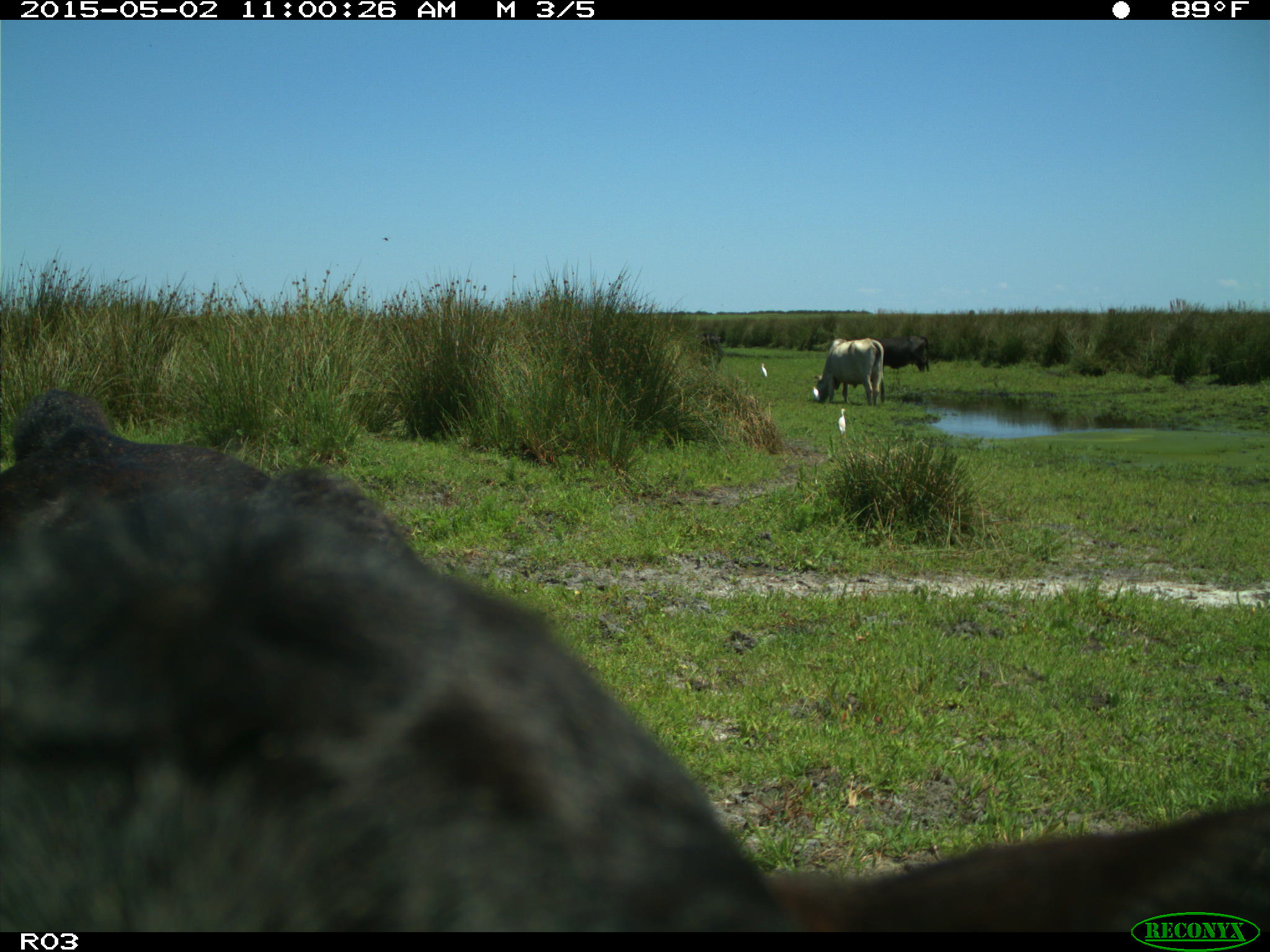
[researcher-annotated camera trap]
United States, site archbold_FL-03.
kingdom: Animalia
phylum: Chordata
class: Mammalia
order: Artiodactyla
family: Bovidae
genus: Bos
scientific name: Bos taurus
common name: domestic cow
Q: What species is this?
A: Bos taurus (domestic cow).